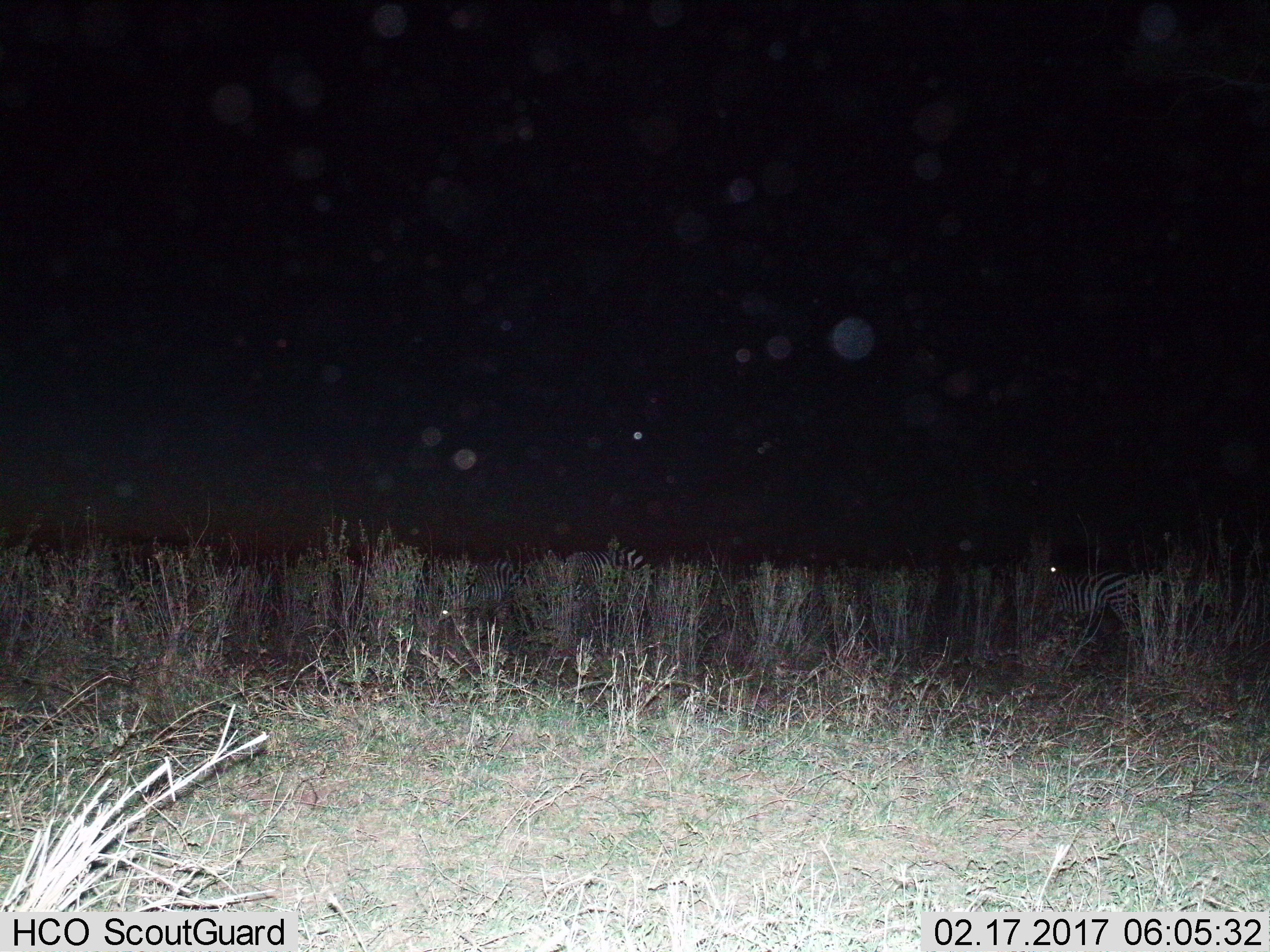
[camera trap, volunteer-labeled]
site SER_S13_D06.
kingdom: Animalia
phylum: Chordata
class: Mammalia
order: Perissodactyla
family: Equidae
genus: Equus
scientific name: Equus quagga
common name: plains zebra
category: zebraplains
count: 3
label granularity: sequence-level